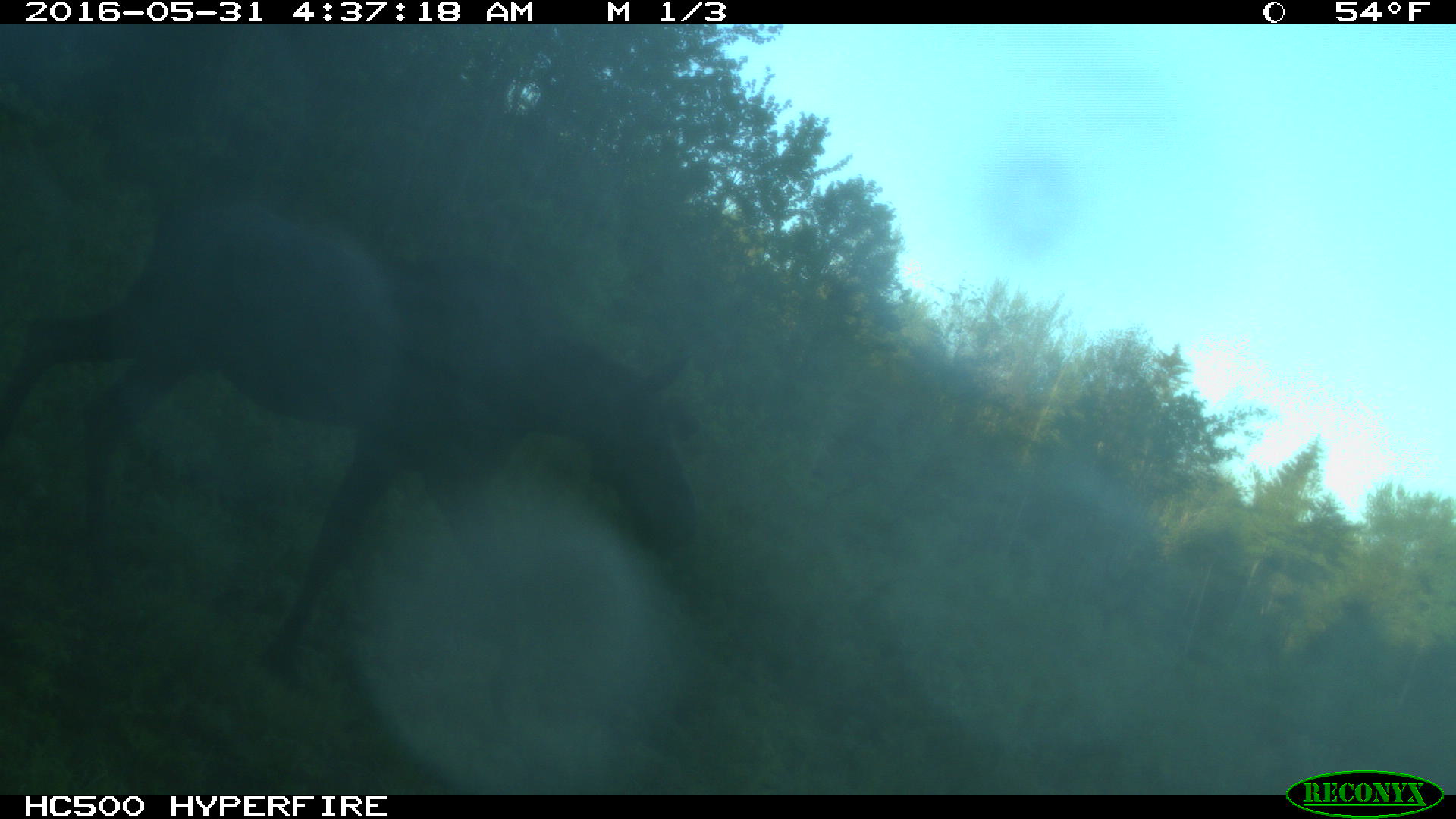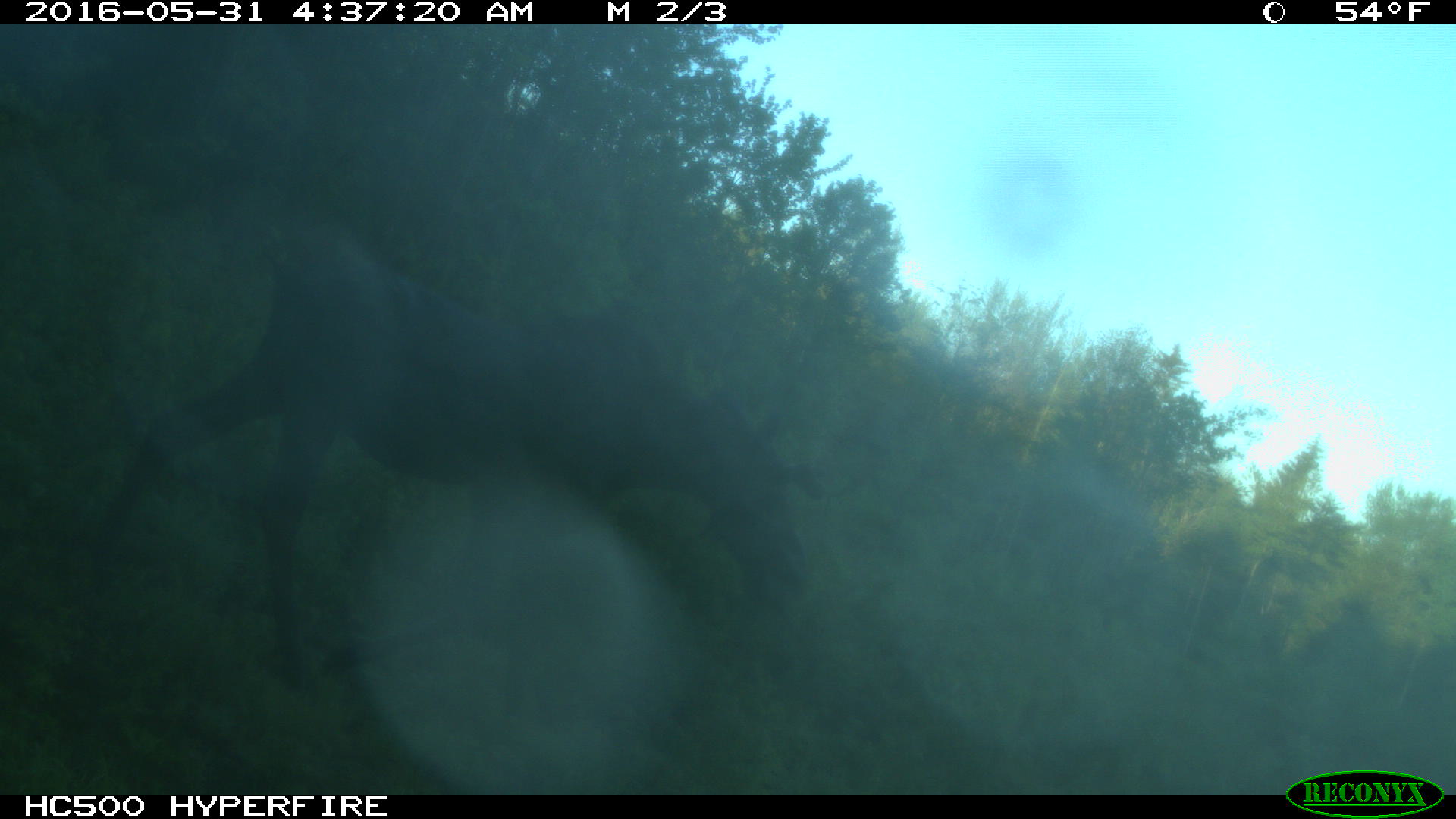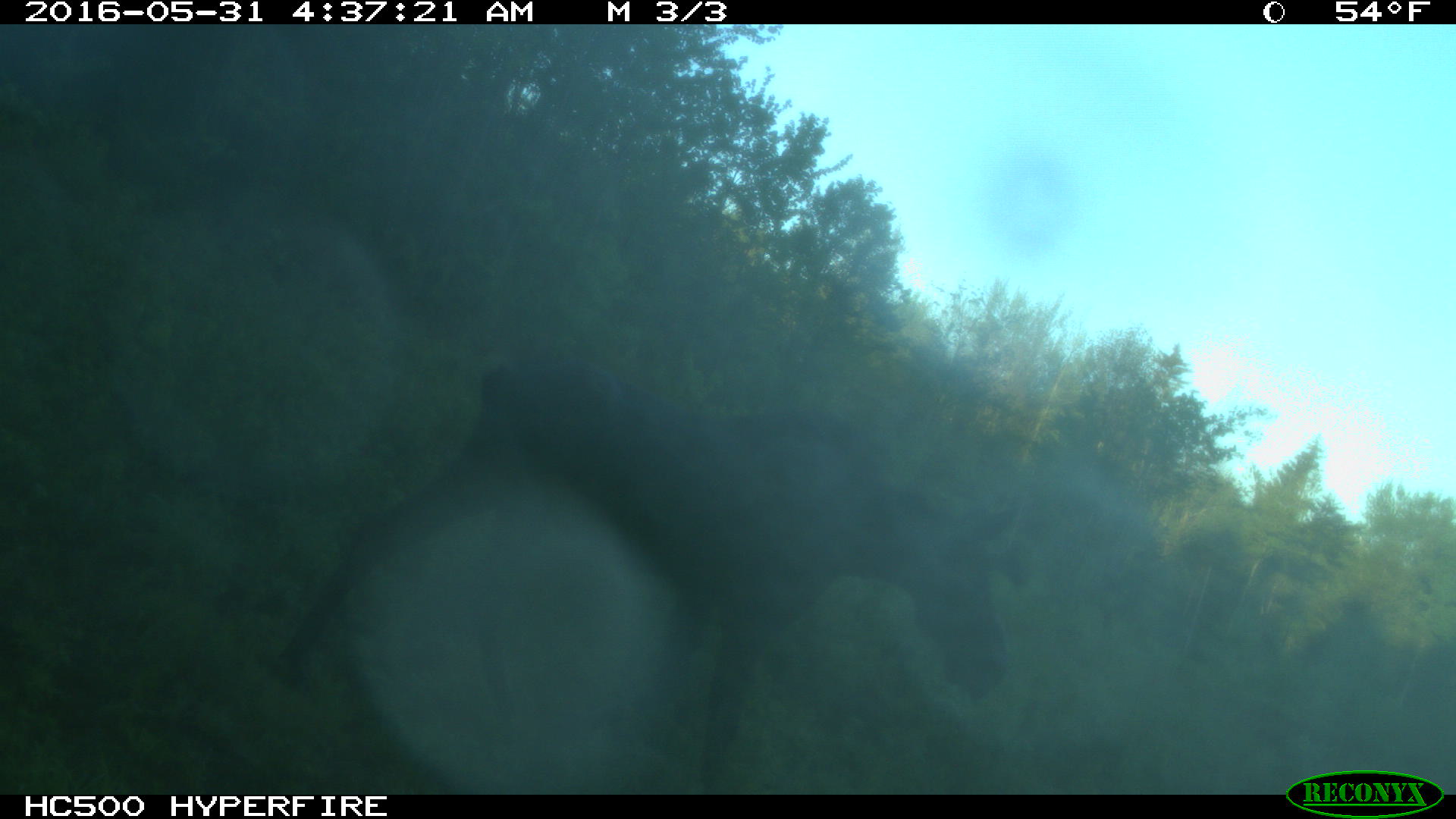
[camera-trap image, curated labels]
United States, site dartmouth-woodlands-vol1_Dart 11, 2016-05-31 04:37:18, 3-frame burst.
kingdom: Animalia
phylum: Chordata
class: Mammalia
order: Artiodactyla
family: Cervidae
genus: Alces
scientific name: Alces alces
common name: moose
Moose (Alces alces).